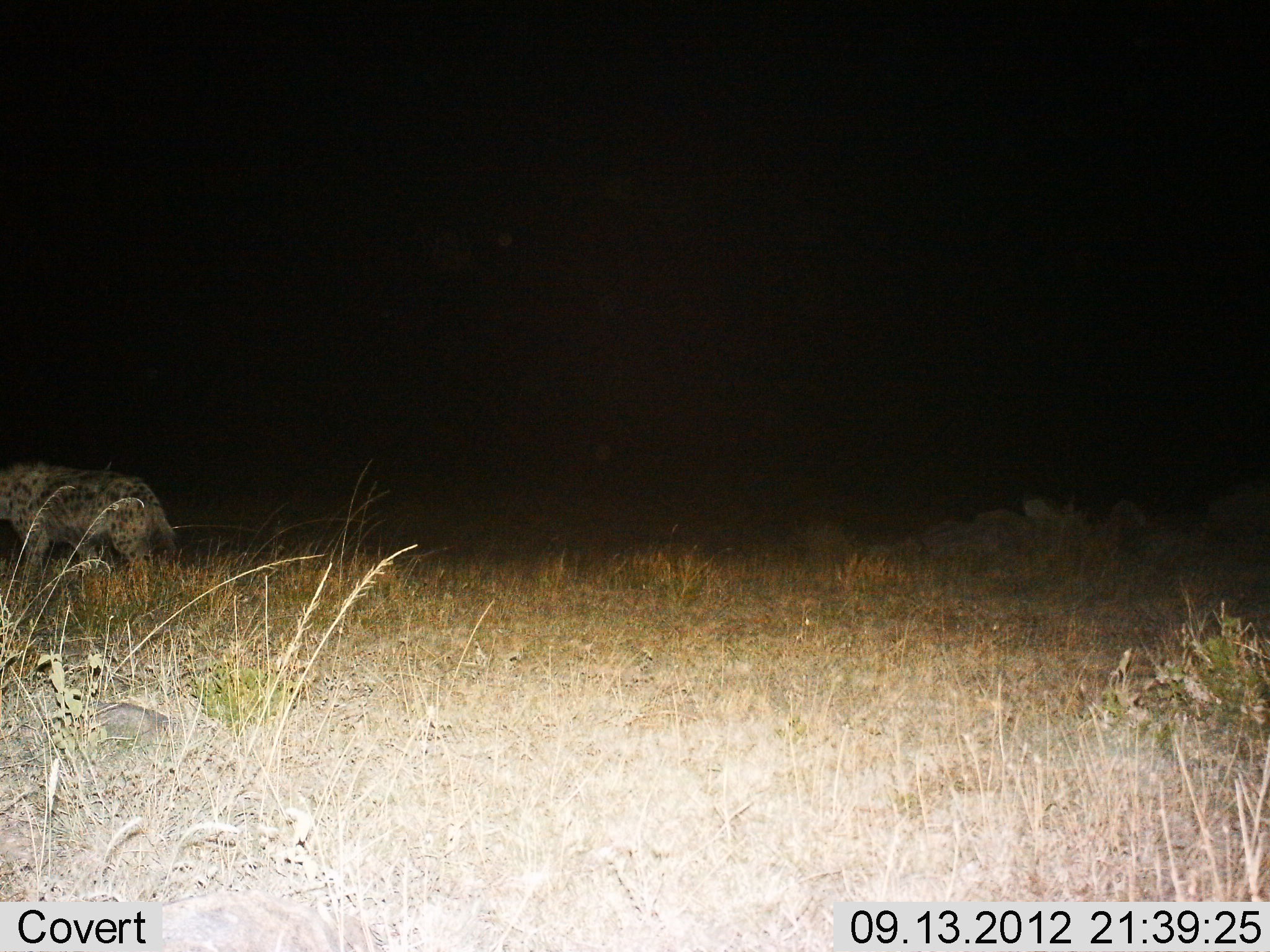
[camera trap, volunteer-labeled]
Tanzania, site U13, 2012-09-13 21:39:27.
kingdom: Animalia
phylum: Chordata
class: Mammalia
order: Carnivora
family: Hyaenidae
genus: Crocuta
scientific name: Crocuta crocuta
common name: spotted hyena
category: hyenaspotted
Hyenaspotted (spotted hyena) (Crocuta crocuta), count 1. Behavior (volunteer vote fractions): standing 50%, resting 0%, moving 50%, interacting 0%. Young present (vote fraction): 0%. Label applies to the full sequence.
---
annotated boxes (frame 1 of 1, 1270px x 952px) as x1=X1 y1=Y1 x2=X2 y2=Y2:
animal: x1=0 y1=459 x2=182 y2=602